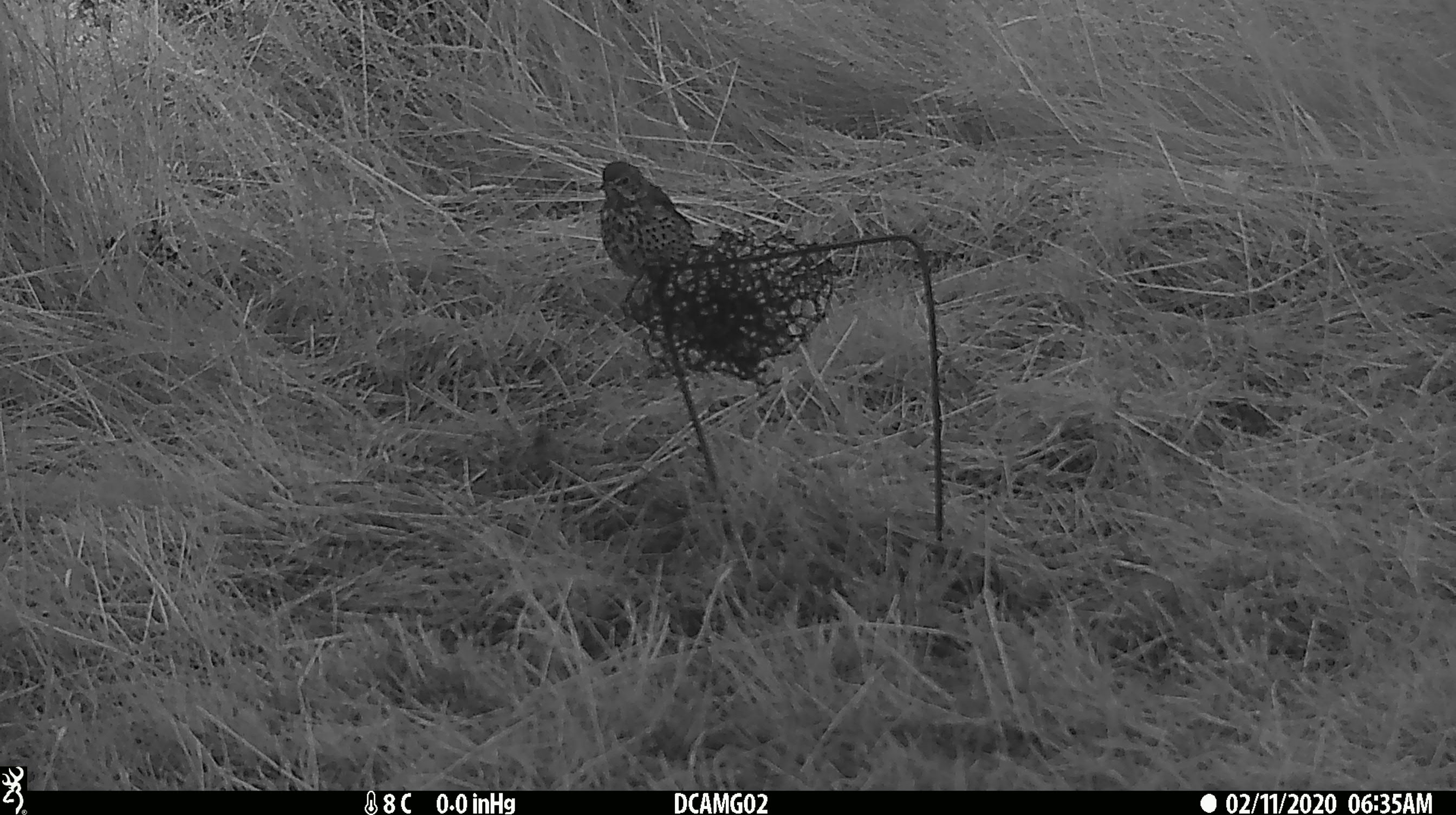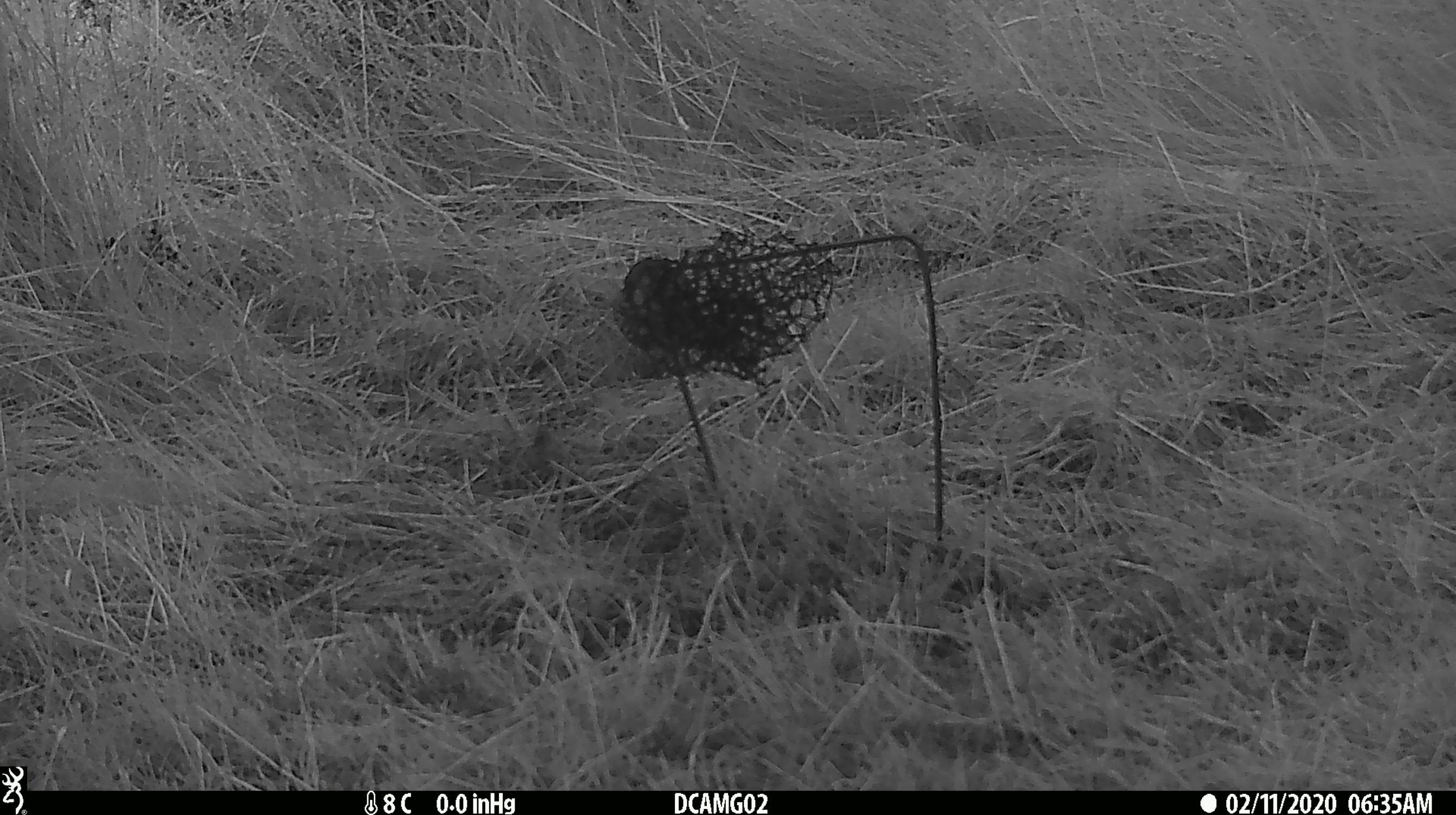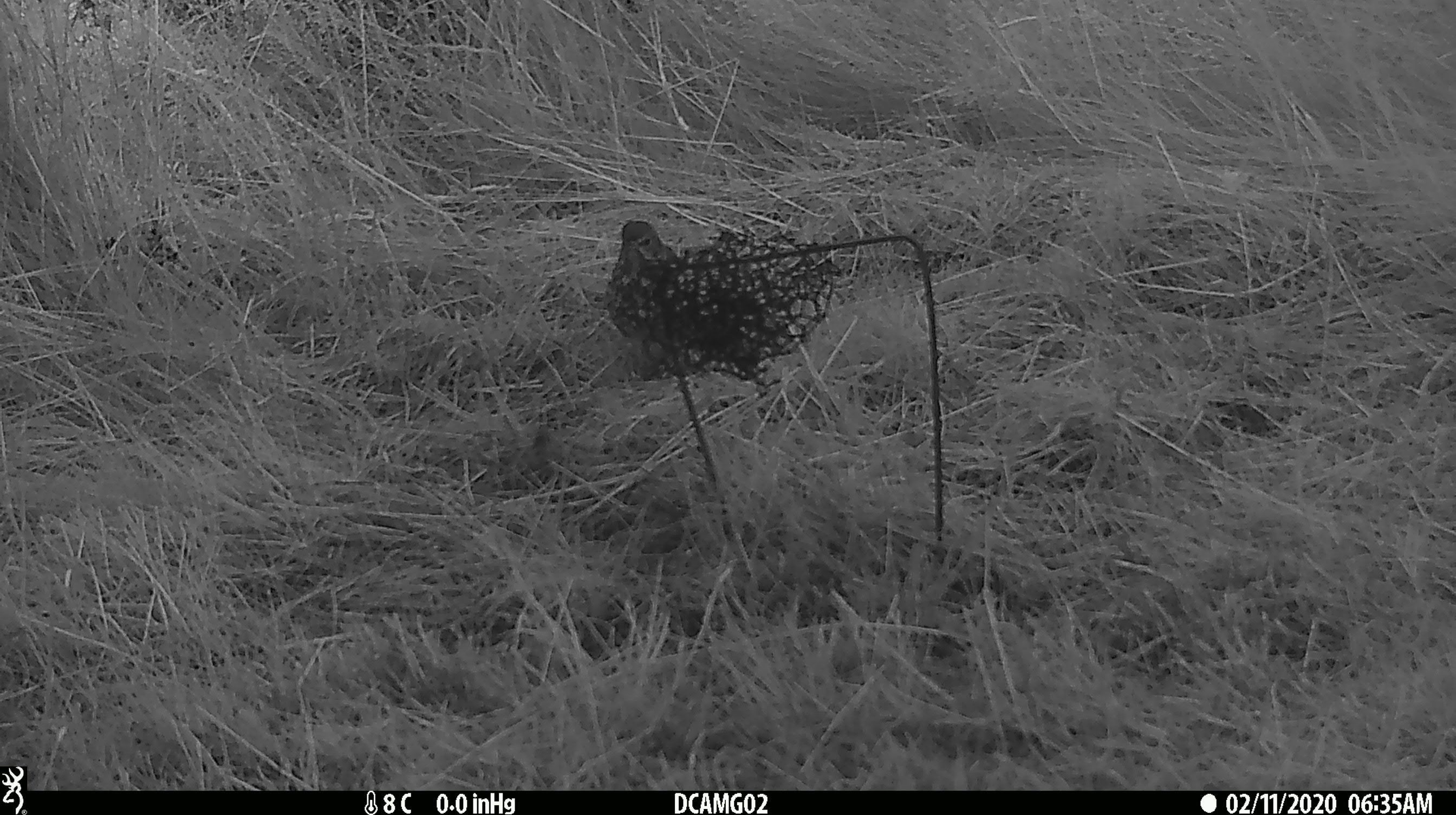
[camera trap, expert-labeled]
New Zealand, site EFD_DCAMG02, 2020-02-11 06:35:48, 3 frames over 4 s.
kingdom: Animalia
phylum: Chordata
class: Aves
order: Passeriformes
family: Turdidae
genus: Turdus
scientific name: Turdus philomelos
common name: song thrush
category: thrush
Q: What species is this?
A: Thrush (song thrush) (Turdus philomelos).